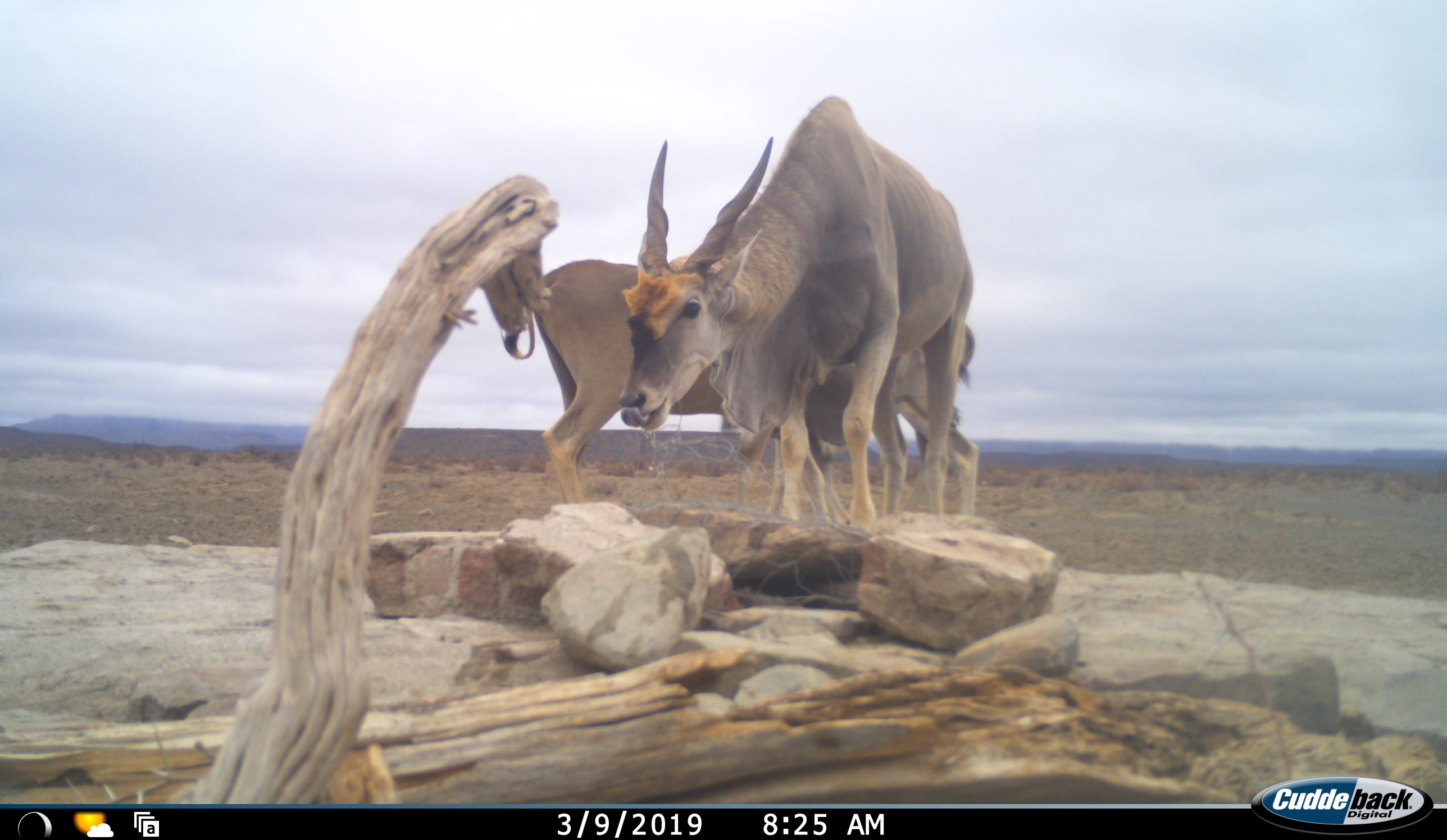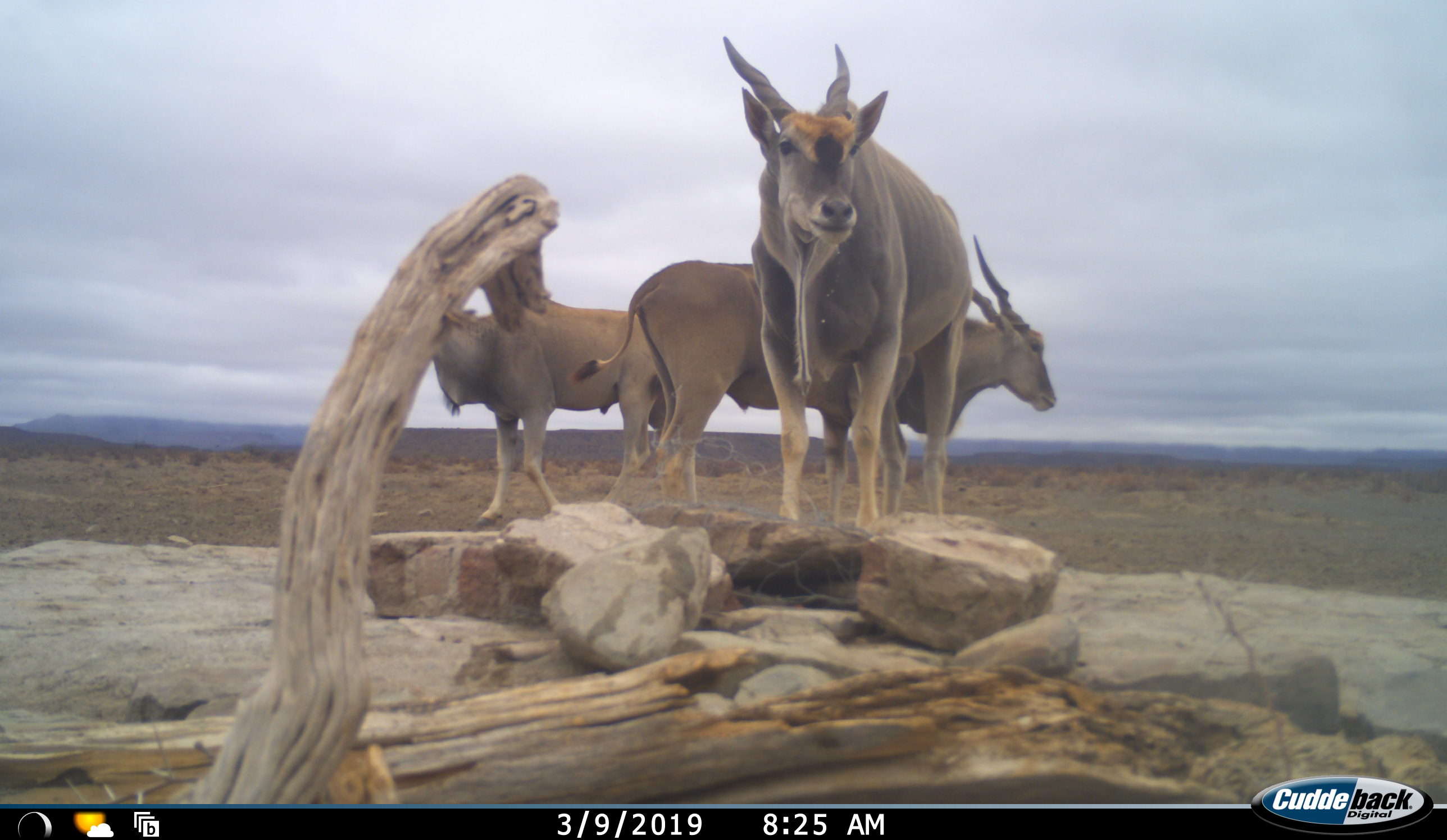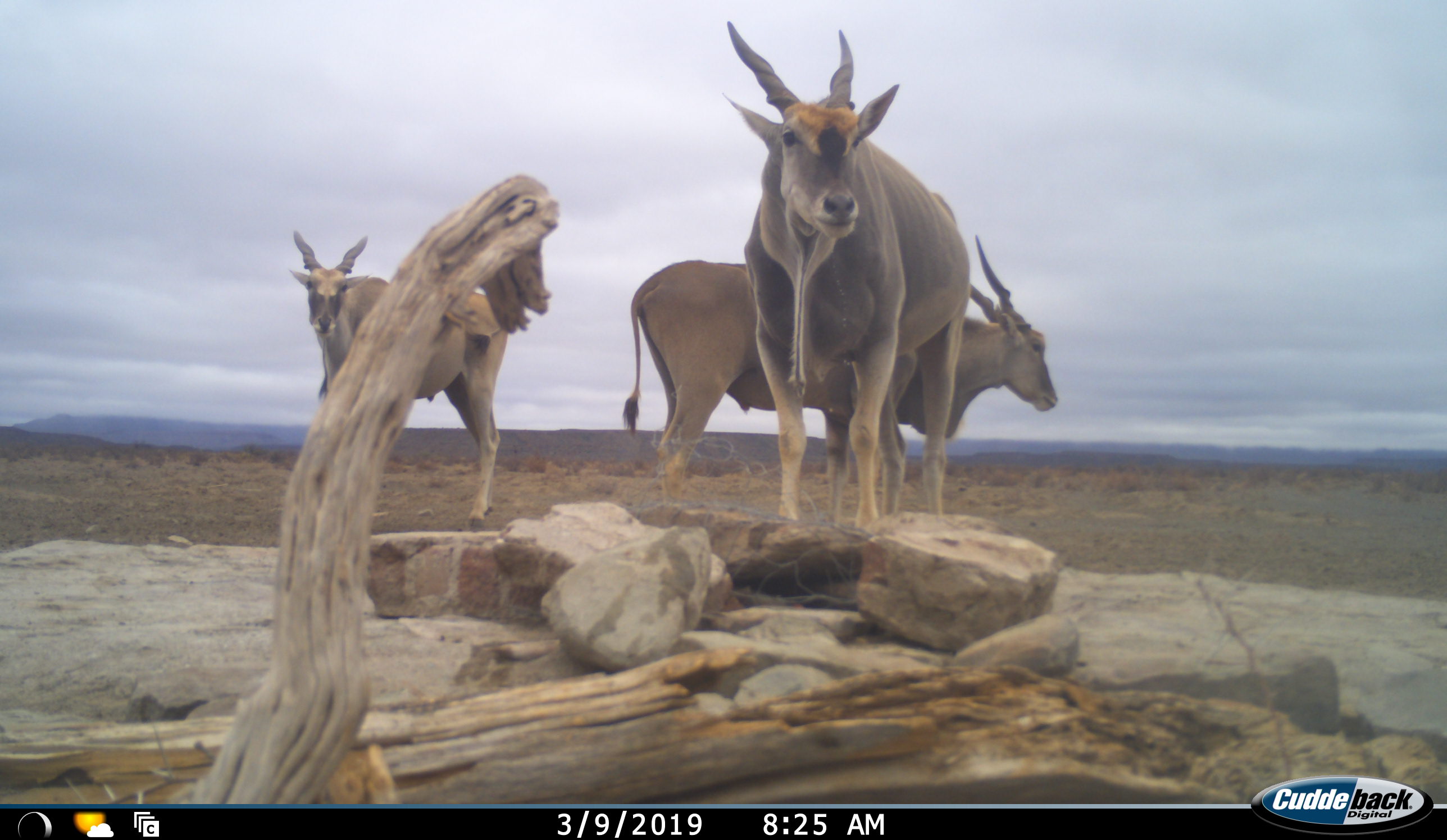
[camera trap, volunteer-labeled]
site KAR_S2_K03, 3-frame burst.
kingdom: Animalia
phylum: Chordata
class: Mammalia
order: Artiodactyla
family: Bovidae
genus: Tragelaphus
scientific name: Tragelaphus oryx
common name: eland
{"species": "eland (Tragelaphus oryx)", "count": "3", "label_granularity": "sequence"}